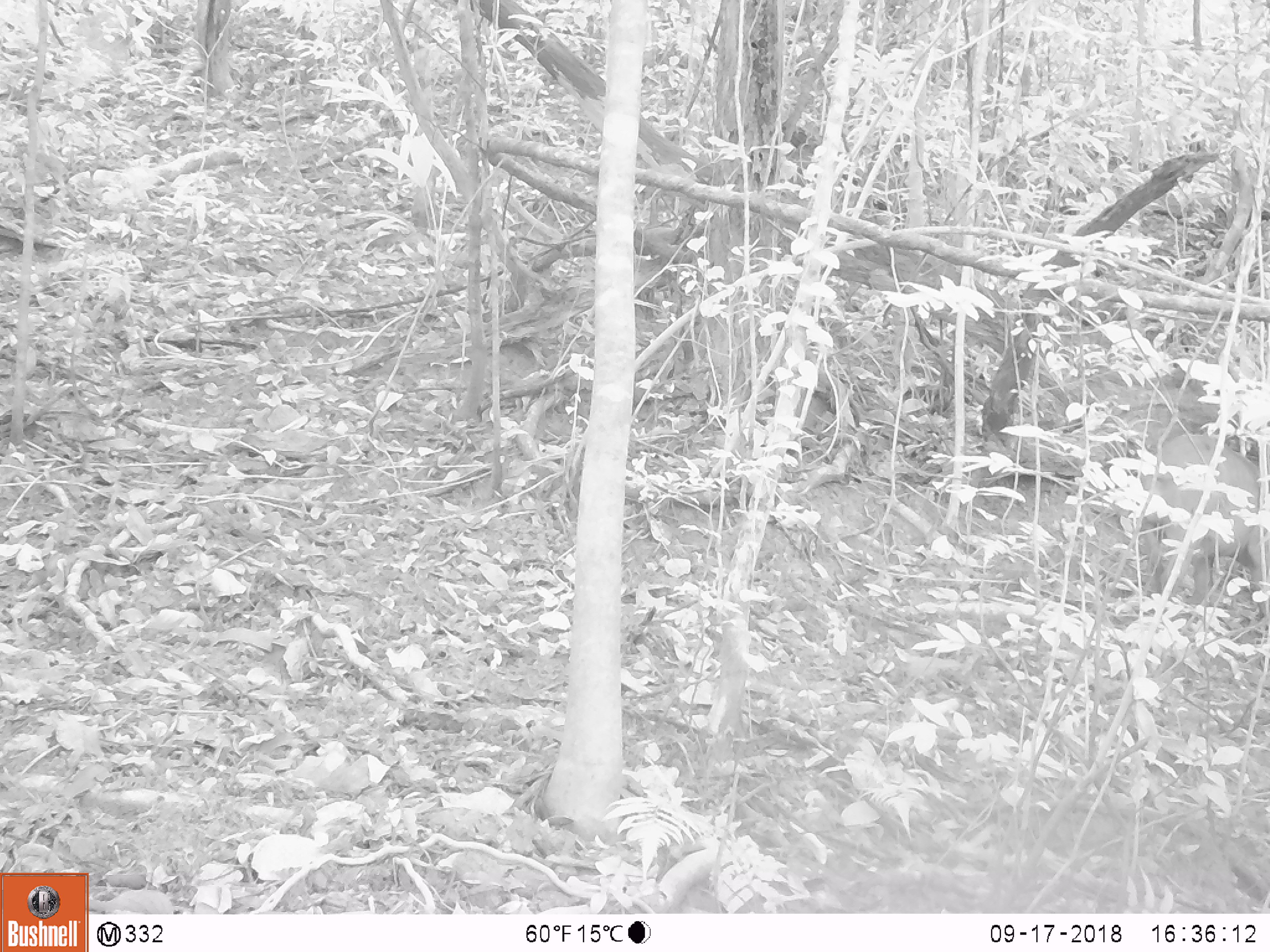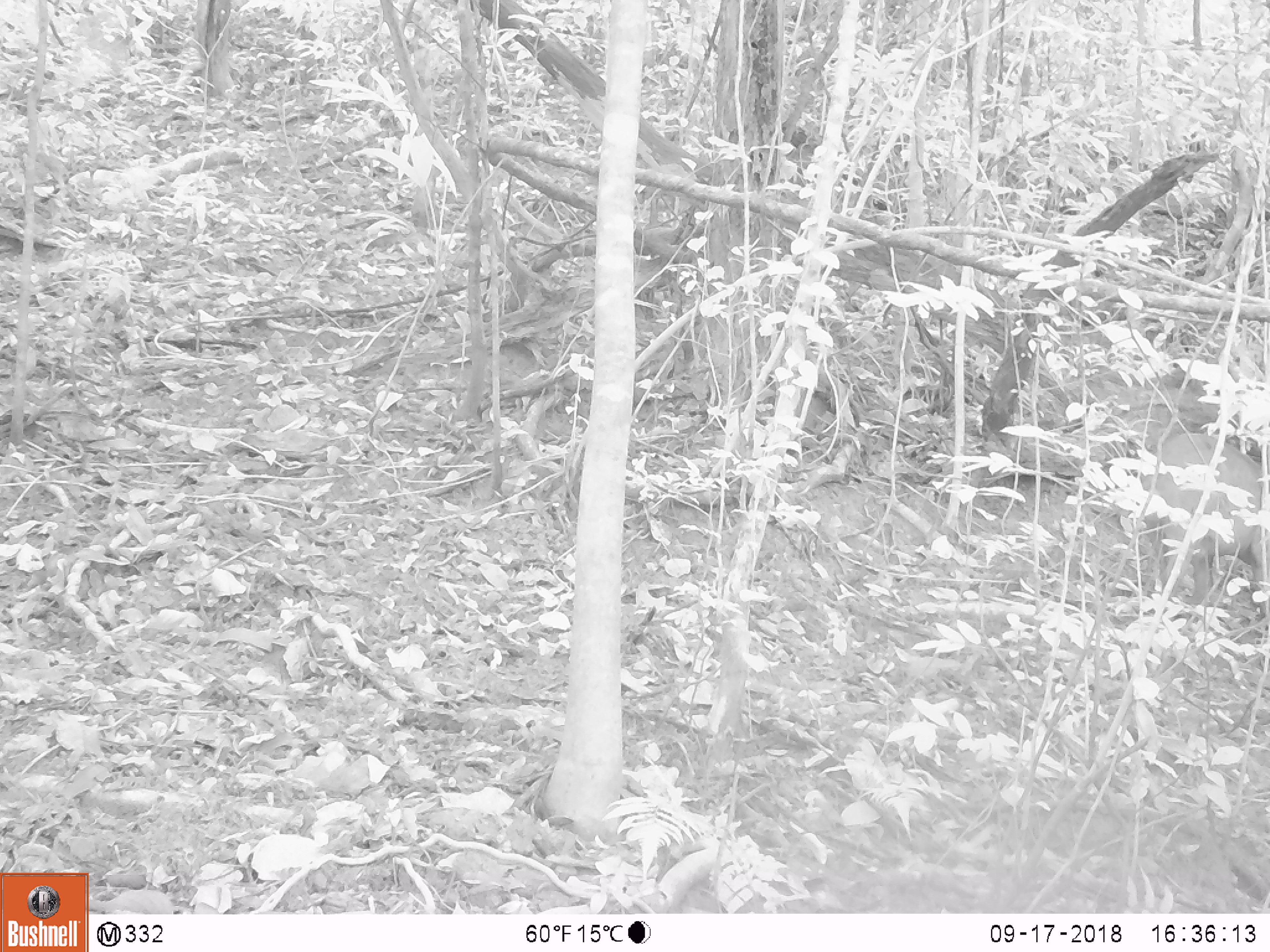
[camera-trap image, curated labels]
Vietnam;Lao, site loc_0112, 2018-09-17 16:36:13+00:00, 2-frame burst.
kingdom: Animalia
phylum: Chordata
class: Mammalia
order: Artiodactyla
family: Suidae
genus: Sus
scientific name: Sus scrofa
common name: eurasian wild pig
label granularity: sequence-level